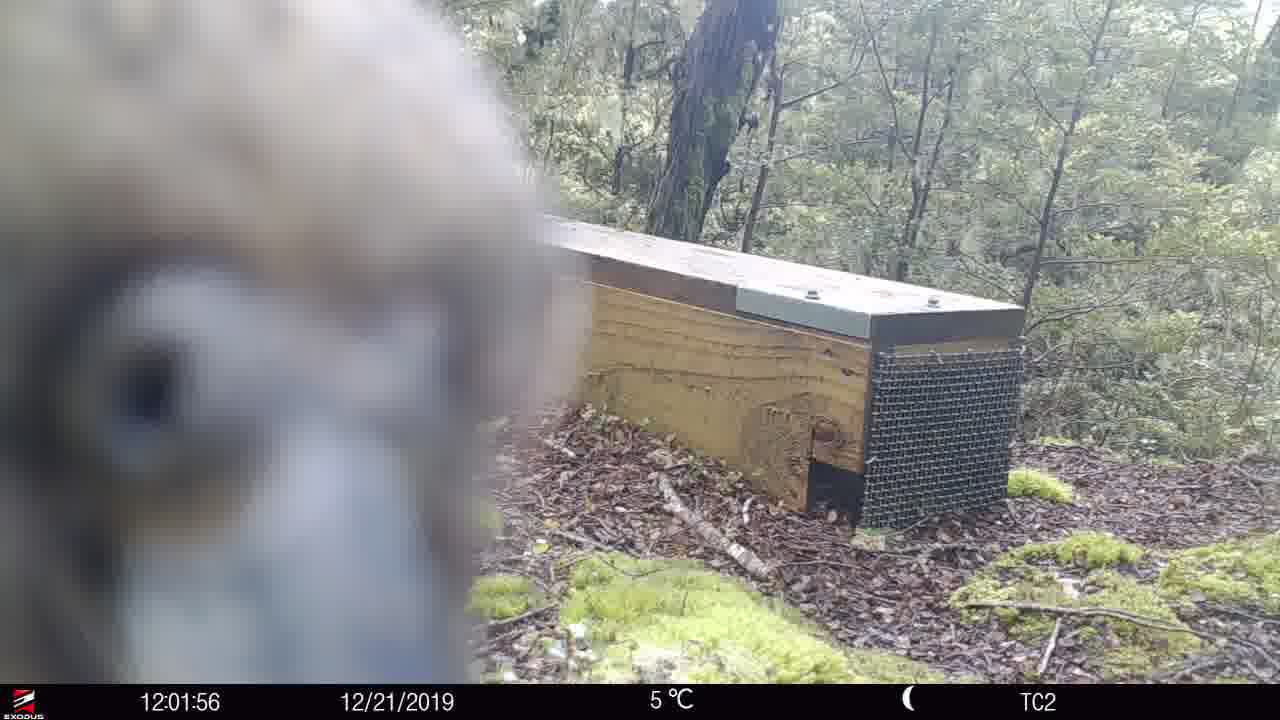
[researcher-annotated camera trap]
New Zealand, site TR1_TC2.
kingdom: Animalia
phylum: Chordata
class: Aves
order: Psittaciformes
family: Strigopidae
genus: Nestor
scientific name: Nestor notabilis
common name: kea